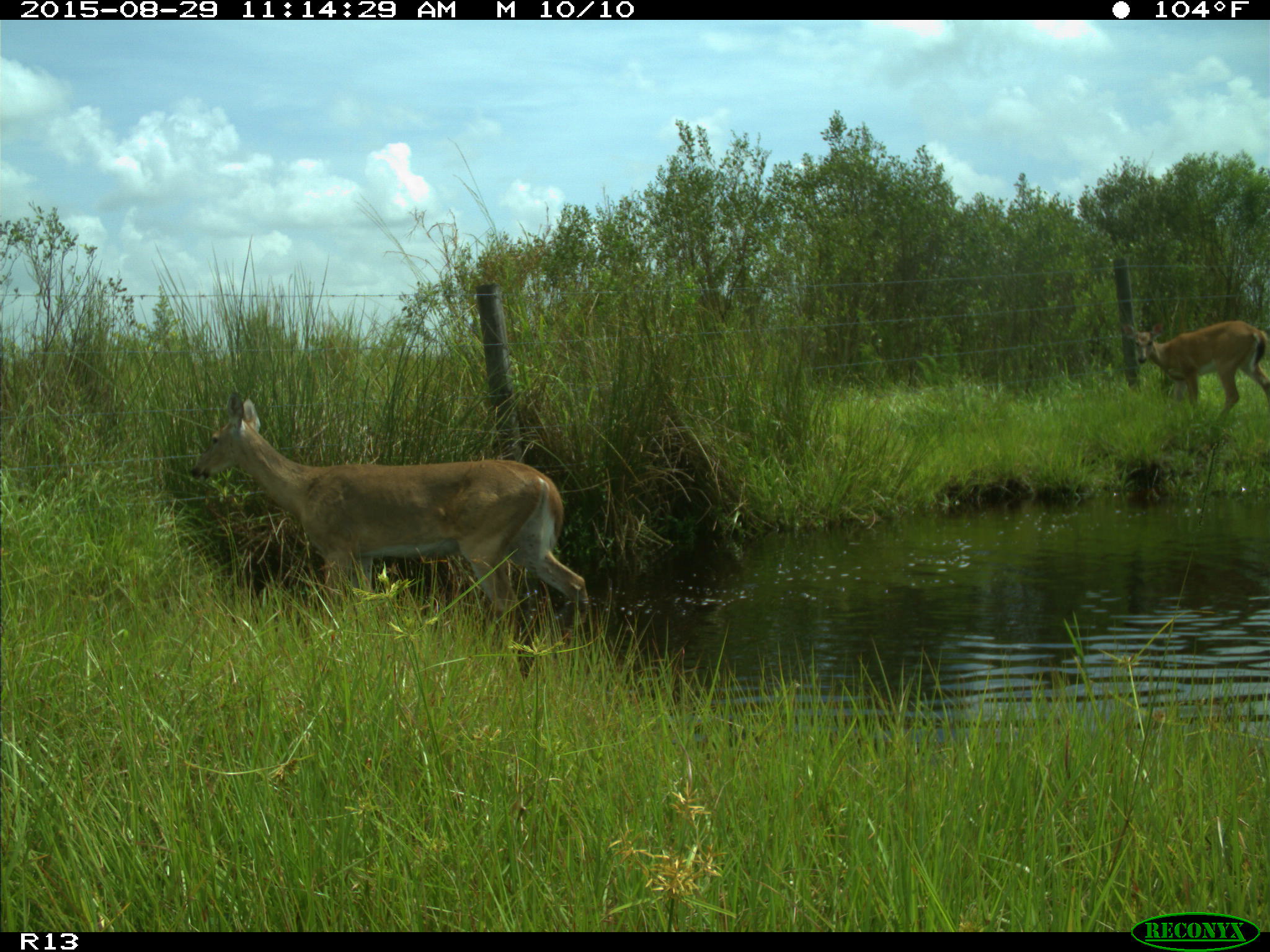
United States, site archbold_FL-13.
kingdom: Animalia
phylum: Chordata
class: Mammalia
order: Artiodactyla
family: Cervidae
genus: Odocoileus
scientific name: Odocoileus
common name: deer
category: unidentified deer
Unidentified deer (deer) (Odocoileus).